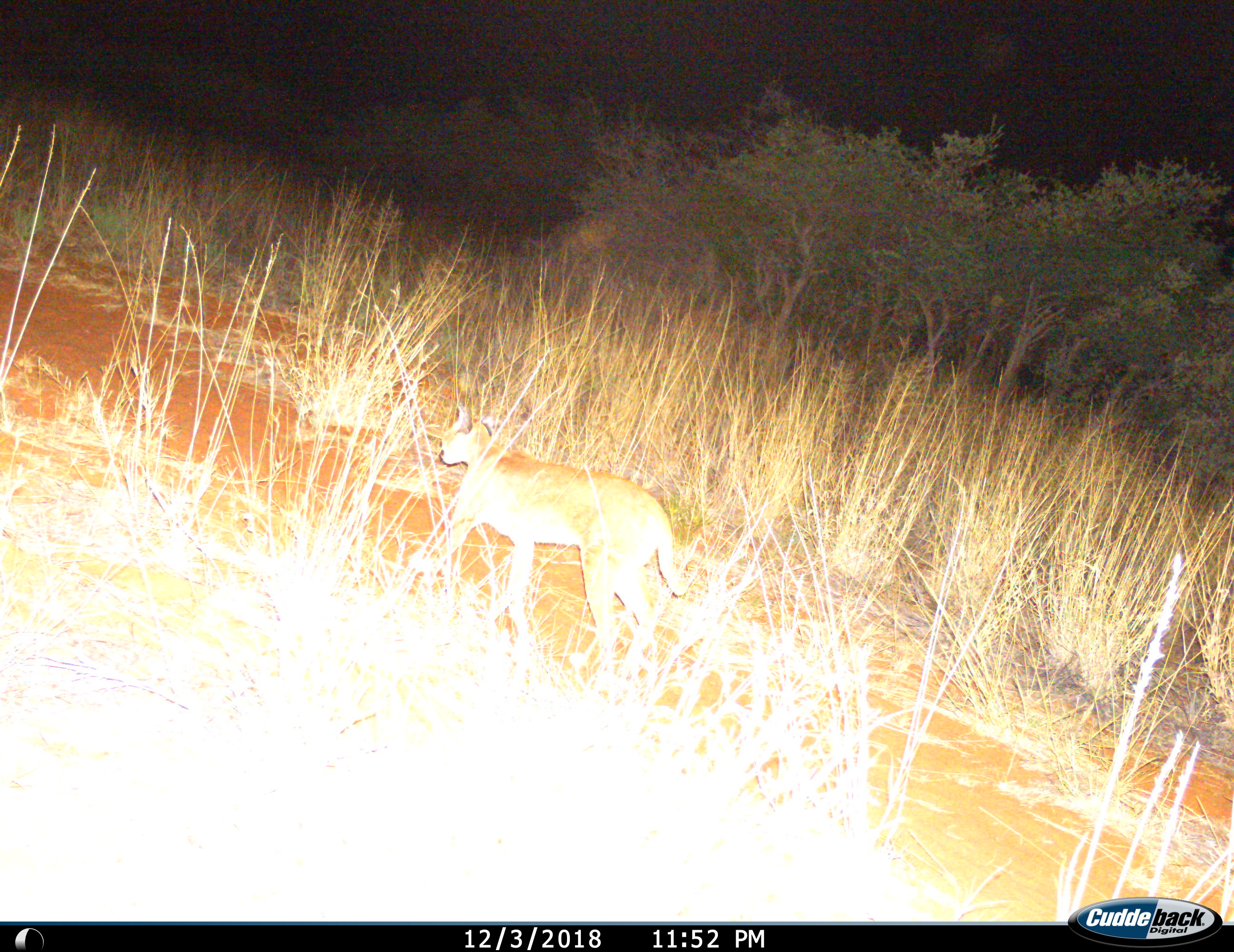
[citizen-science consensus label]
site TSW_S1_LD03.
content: unidentified animal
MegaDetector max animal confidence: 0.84